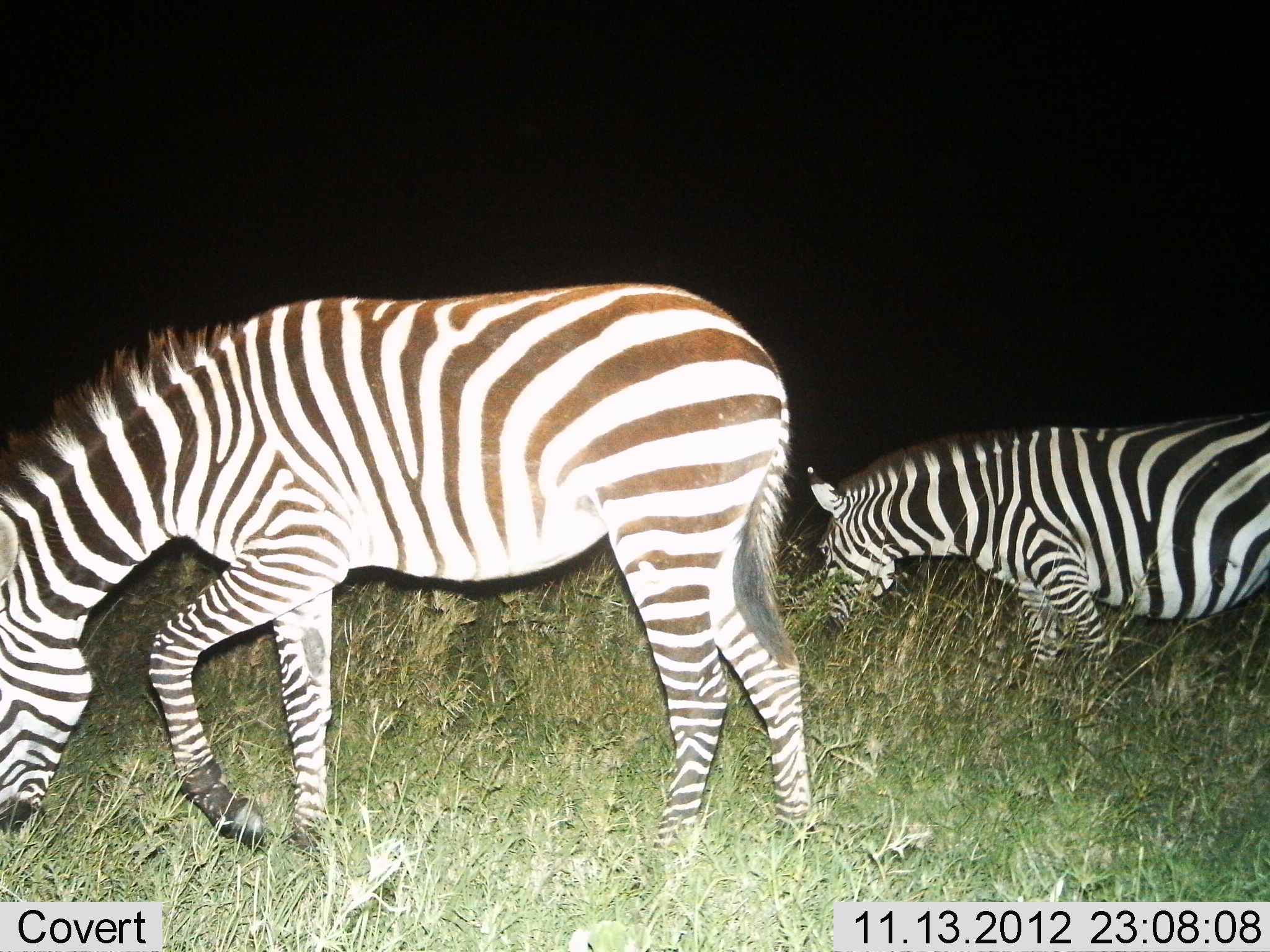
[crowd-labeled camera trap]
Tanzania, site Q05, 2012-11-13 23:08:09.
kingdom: Animalia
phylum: Chordata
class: Mammalia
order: Perissodactyla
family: Equidae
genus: Equus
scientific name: Equus quagga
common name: plains zebra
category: zebra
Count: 2.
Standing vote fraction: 10%.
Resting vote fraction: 10%.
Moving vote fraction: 10%.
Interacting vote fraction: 0%.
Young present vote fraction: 0%.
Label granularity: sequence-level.